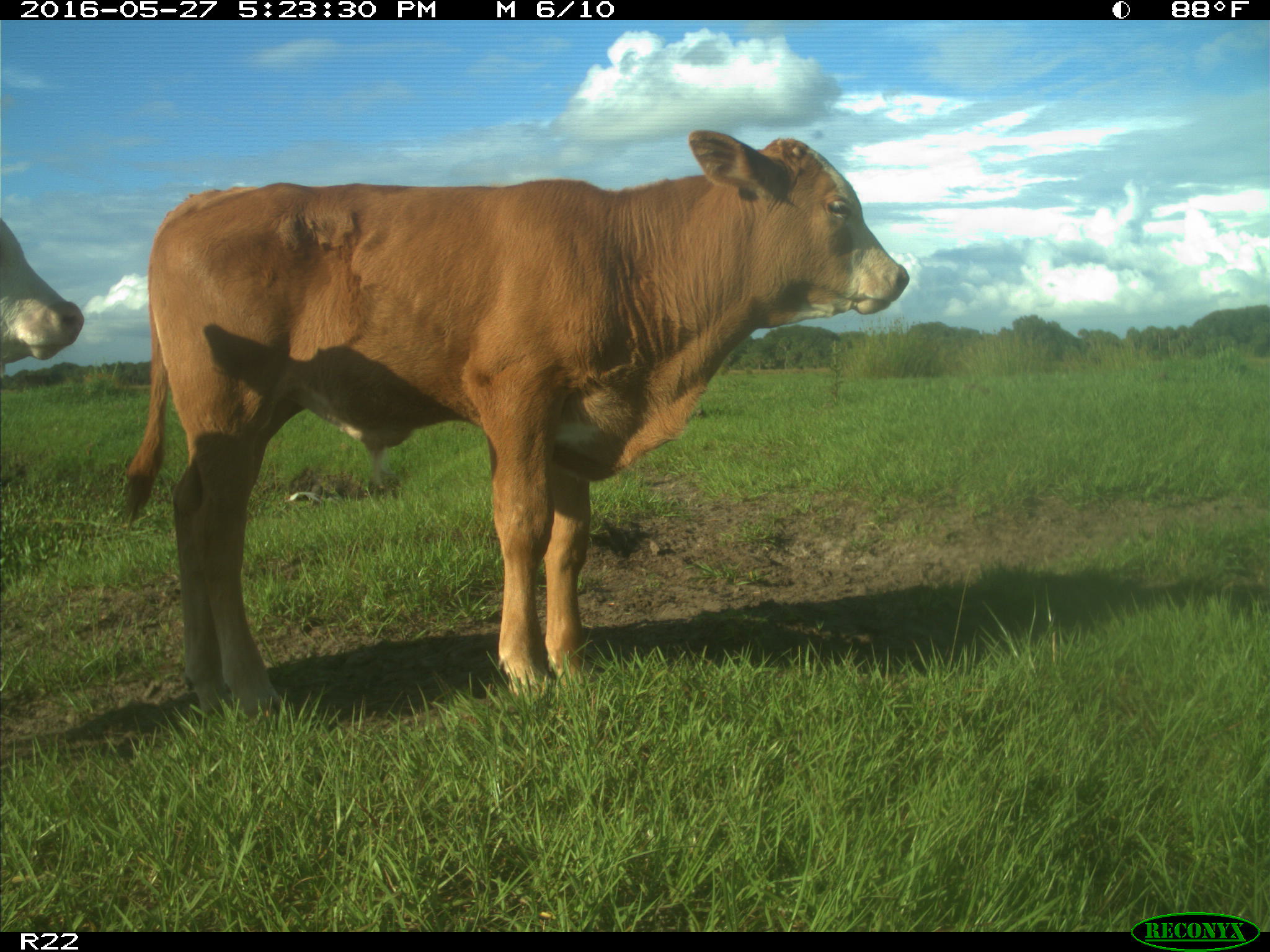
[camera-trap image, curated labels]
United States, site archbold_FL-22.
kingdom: Animalia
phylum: Chordata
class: Mammalia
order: Artiodactyla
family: Bovidae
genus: Bos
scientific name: Bos taurus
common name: domestic cow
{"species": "Bos taurus (domestic cow)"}